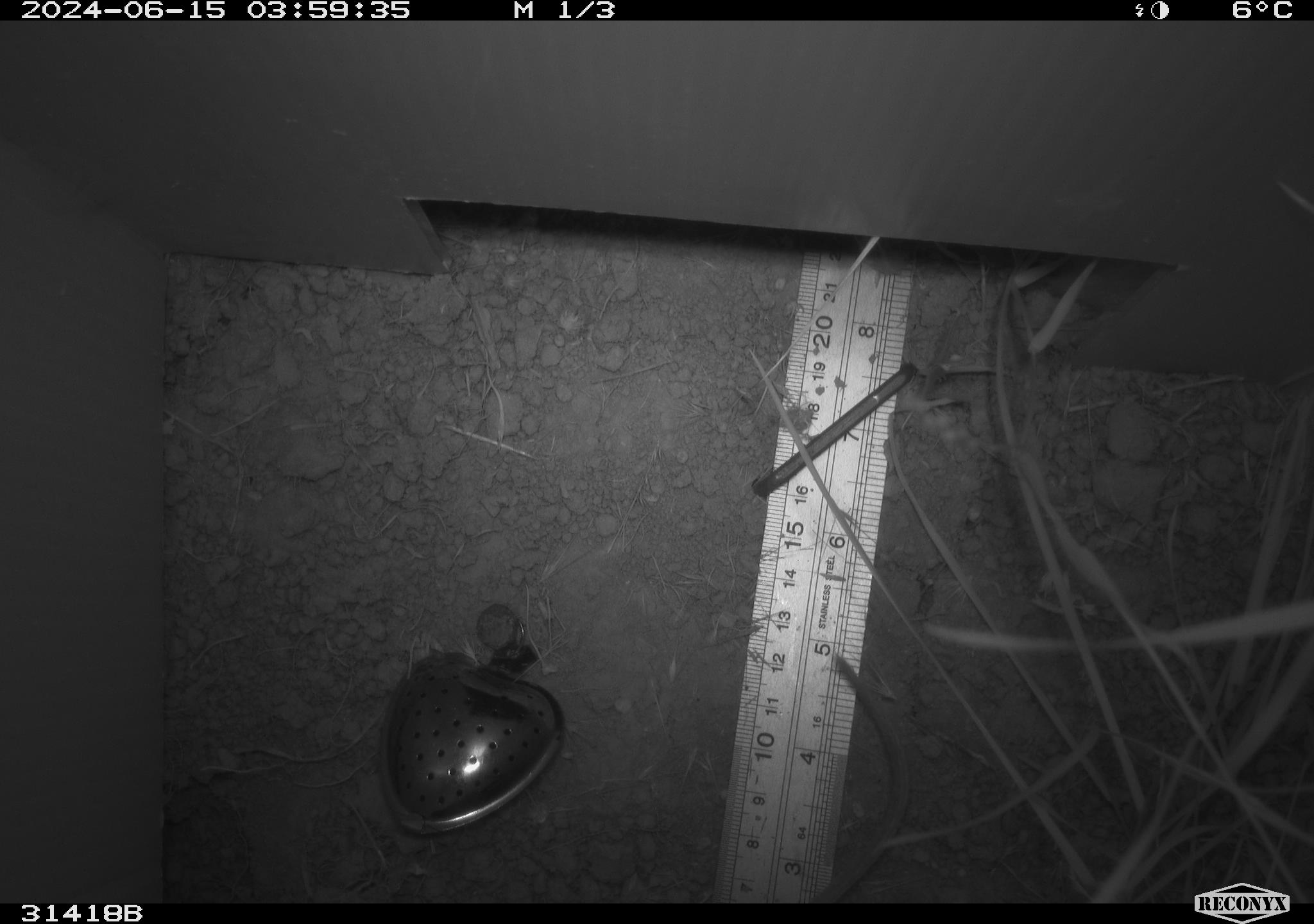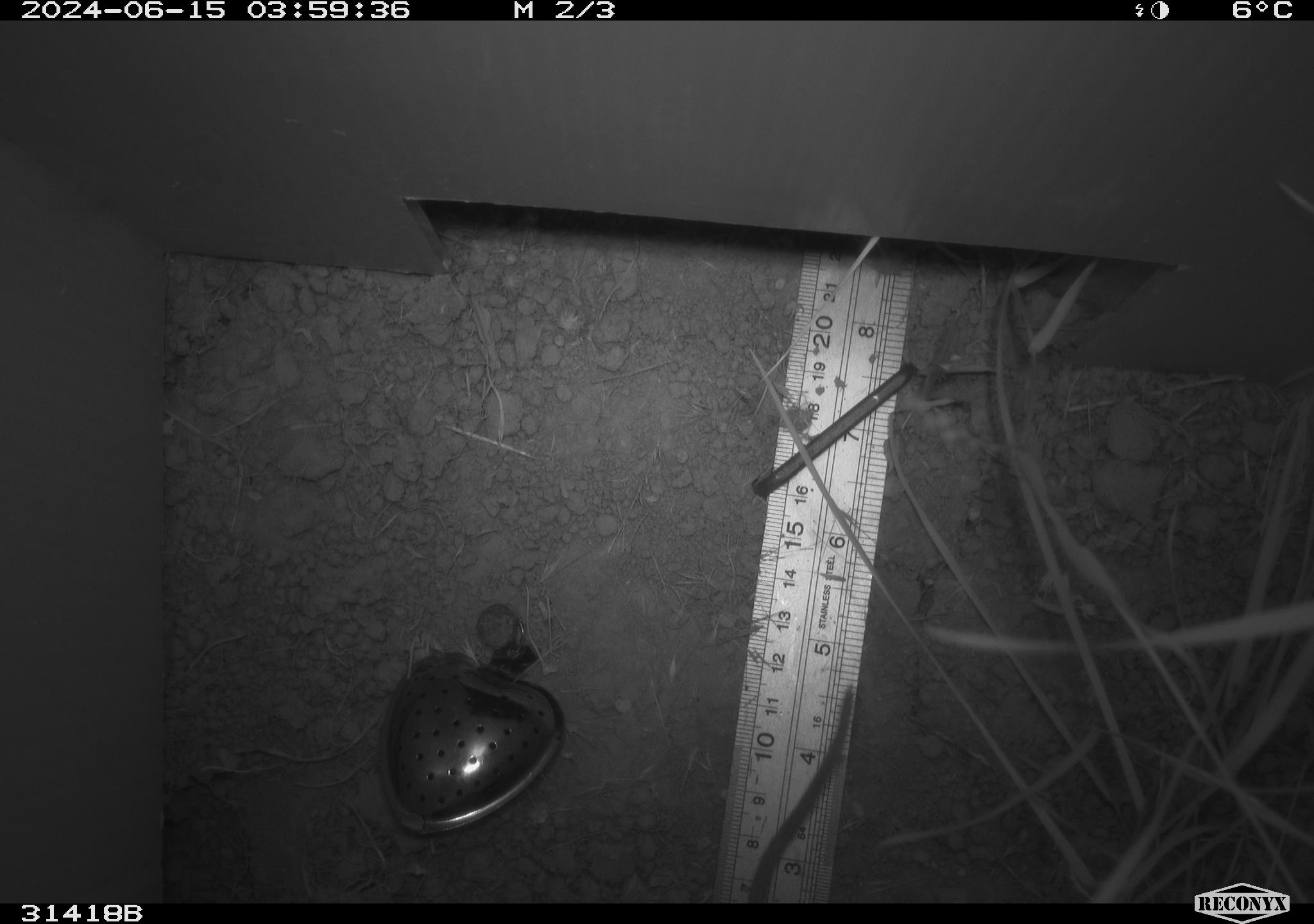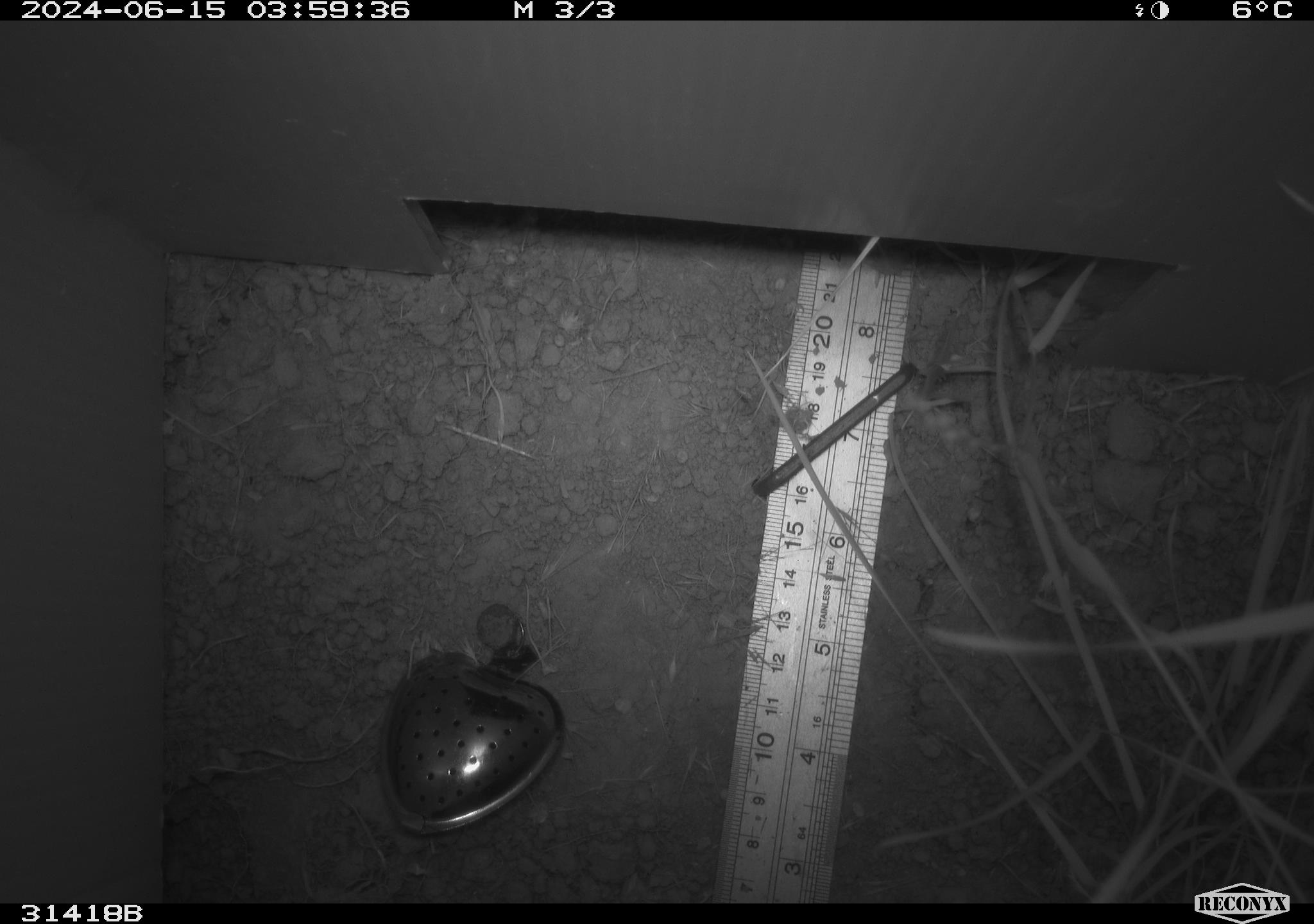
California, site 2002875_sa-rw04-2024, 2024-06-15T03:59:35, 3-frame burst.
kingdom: Animalia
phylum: Chordata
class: Mammalia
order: Rodentia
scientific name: Rodentia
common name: rodent